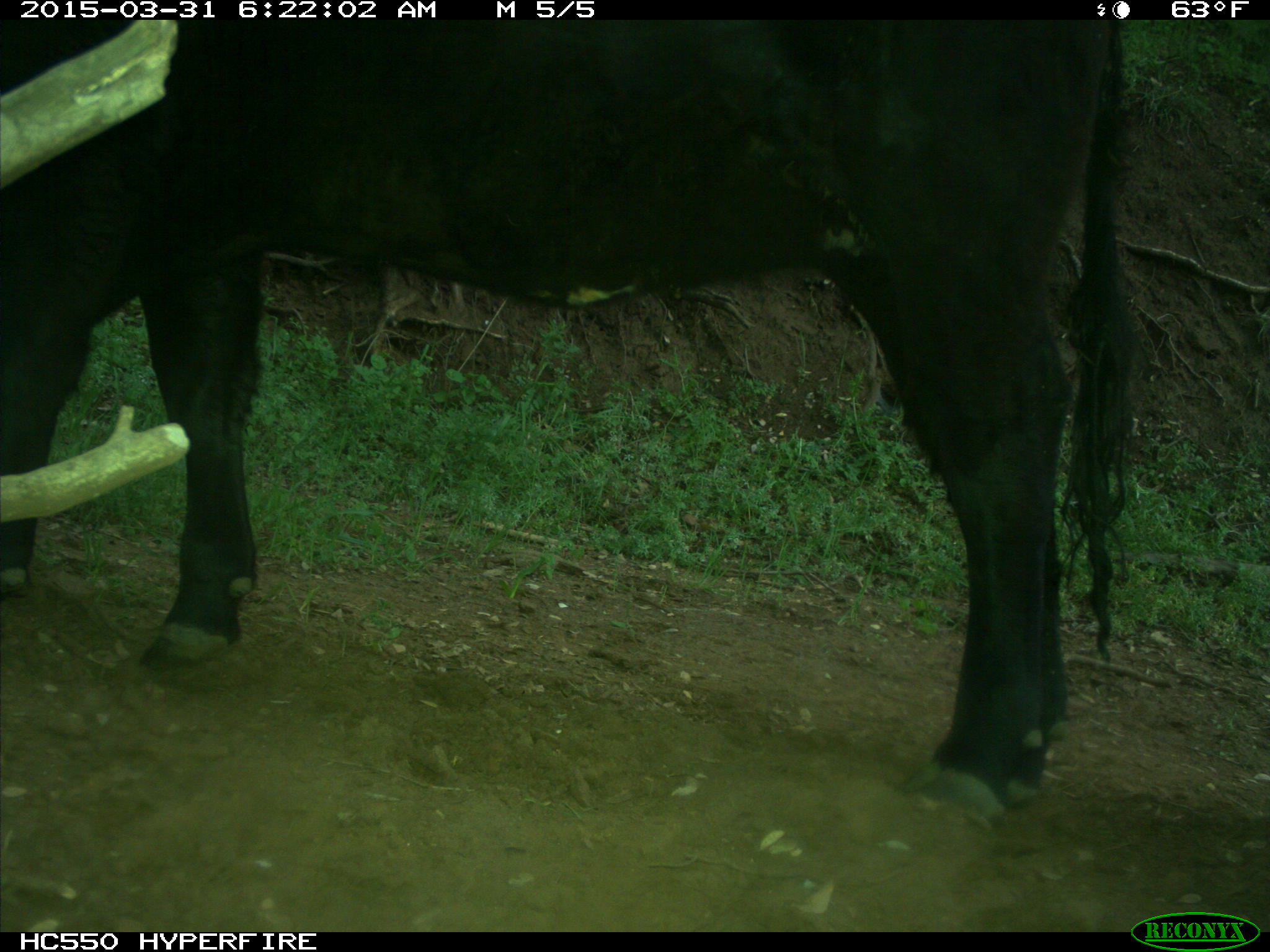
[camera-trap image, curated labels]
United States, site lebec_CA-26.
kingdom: Animalia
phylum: Chordata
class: Mammalia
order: Artiodactyla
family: Bovidae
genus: Bos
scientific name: Bos taurus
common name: domestic cow